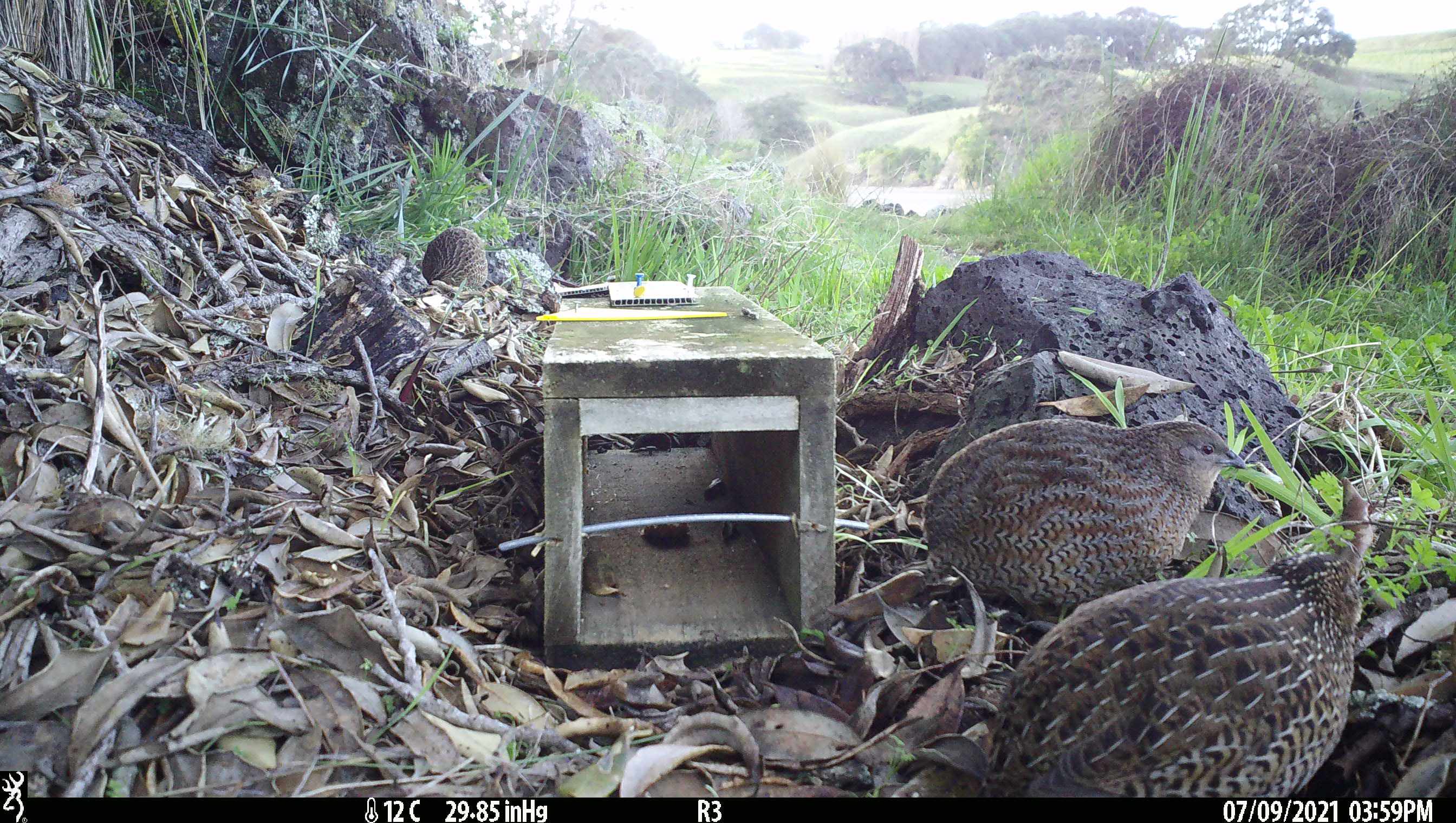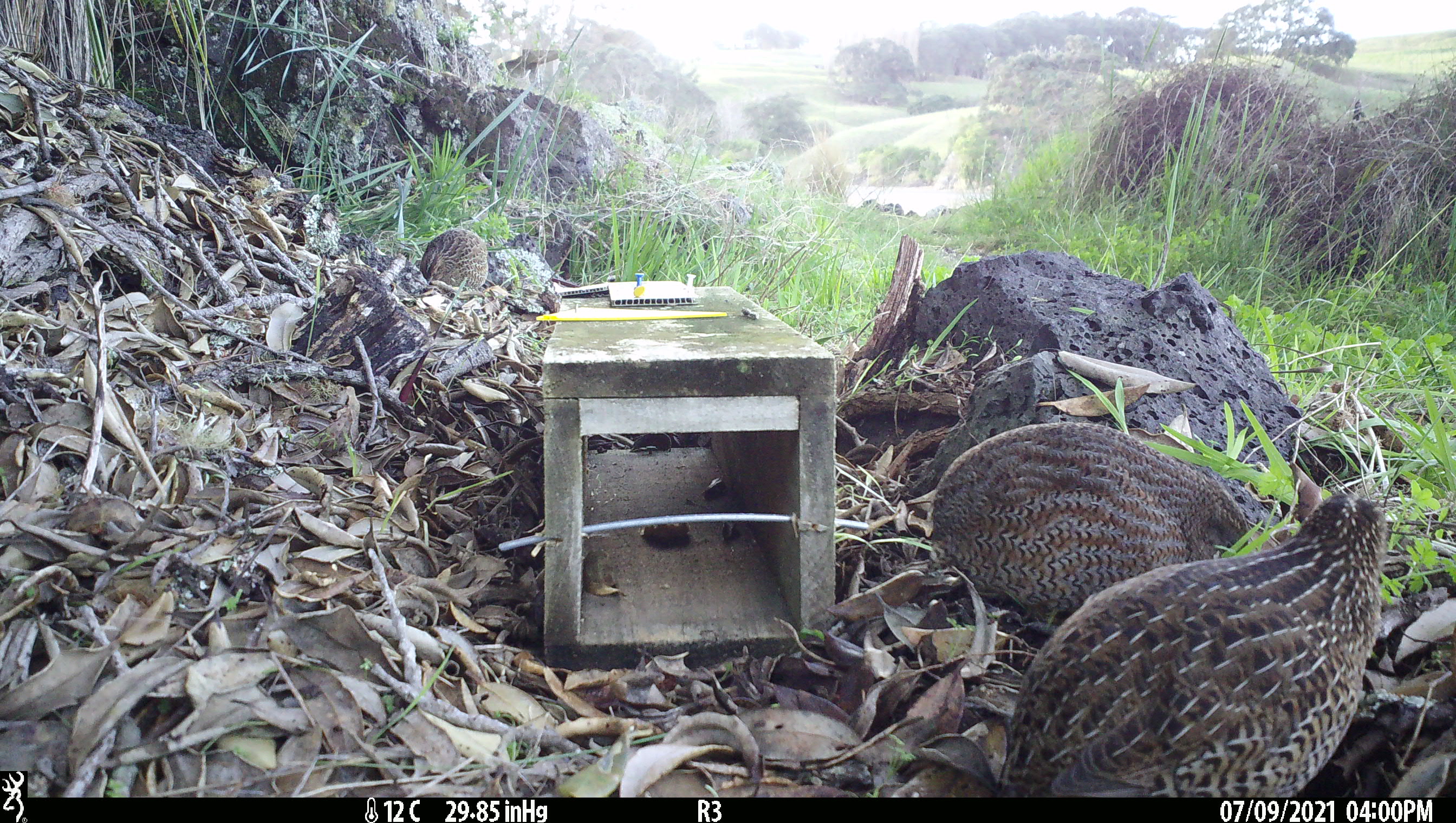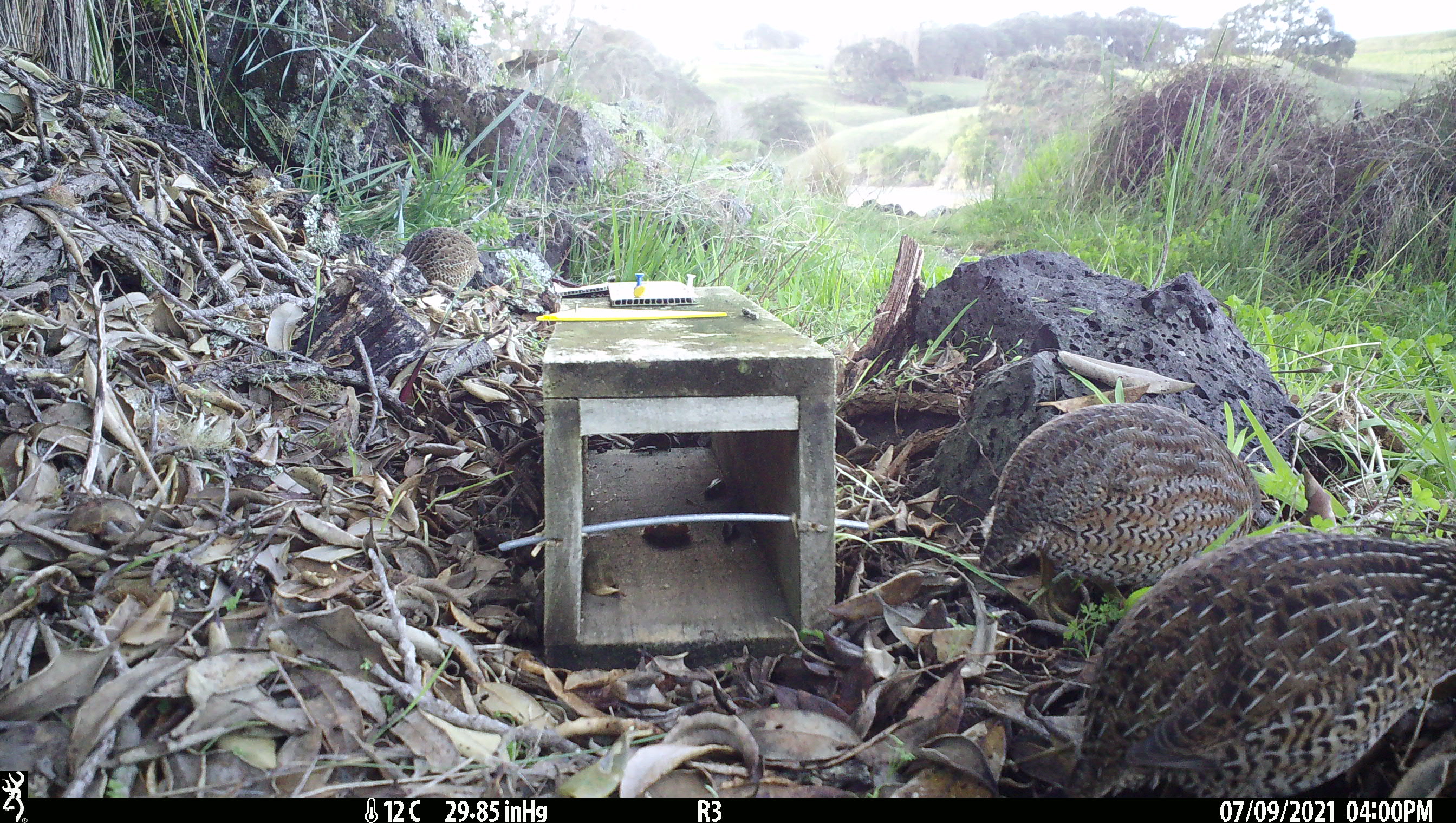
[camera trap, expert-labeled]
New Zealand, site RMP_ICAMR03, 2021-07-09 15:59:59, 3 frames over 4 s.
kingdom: Animalia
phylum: Chordata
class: Aves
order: Galliformes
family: Phasianidae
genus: Synoicus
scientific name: Synoicus ypsilophorus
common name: brown quail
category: quail brown